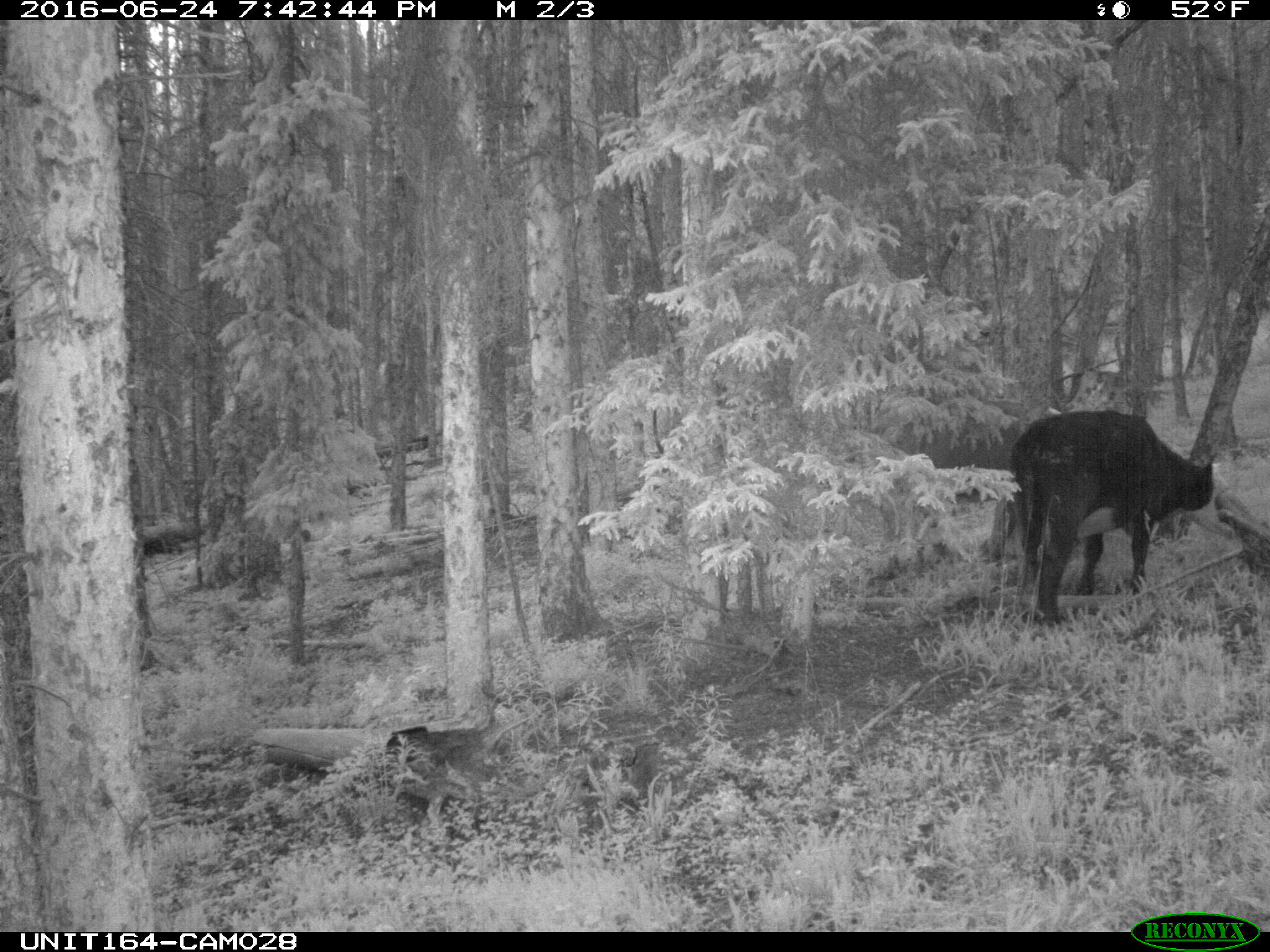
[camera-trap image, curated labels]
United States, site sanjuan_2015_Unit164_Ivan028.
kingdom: Animalia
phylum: Chordata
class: Mammalia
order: Artiodactyla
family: Bovidae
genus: Bos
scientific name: Bos taurus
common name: domestic cow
Bos taurus (domestic cow).